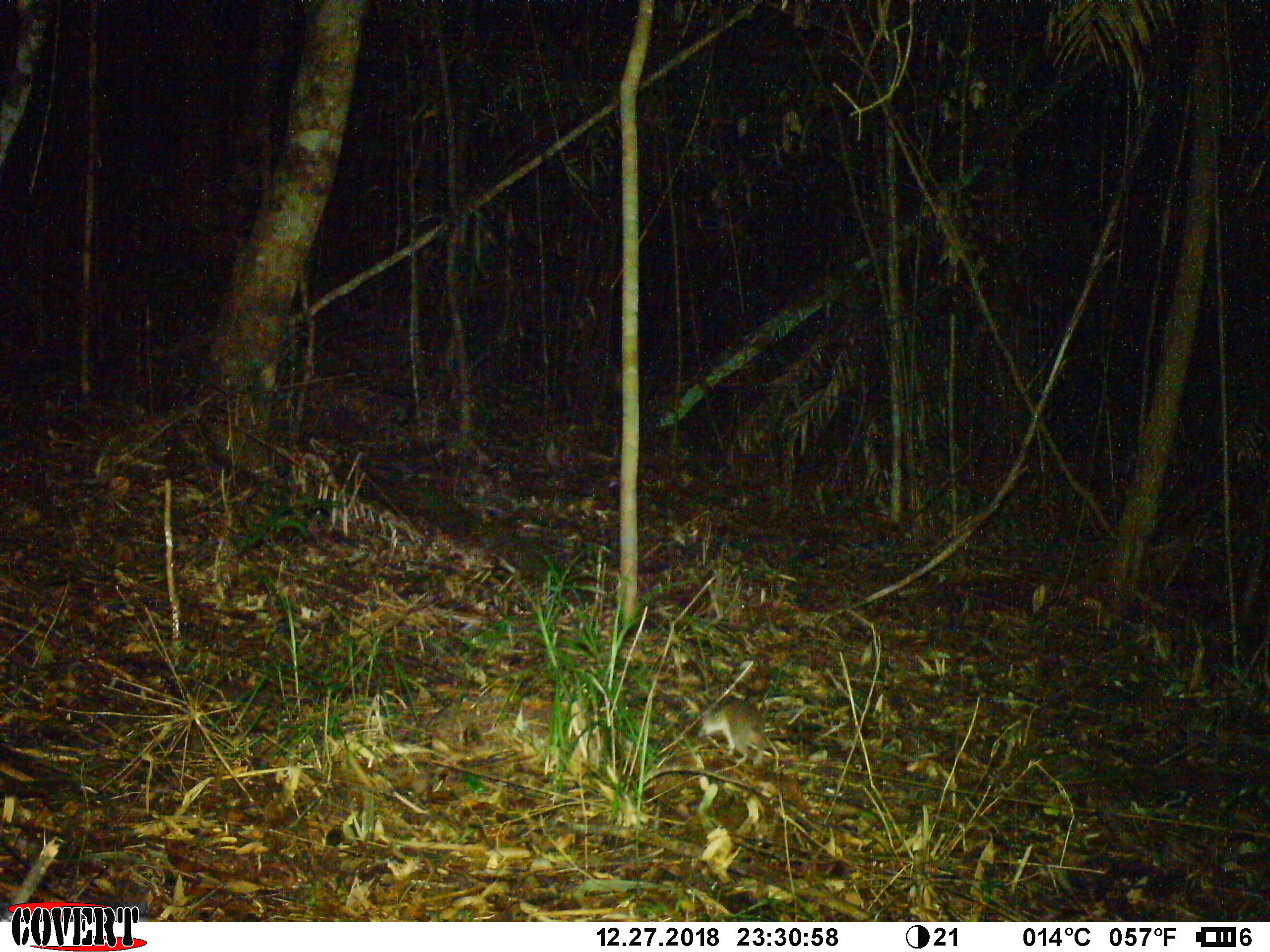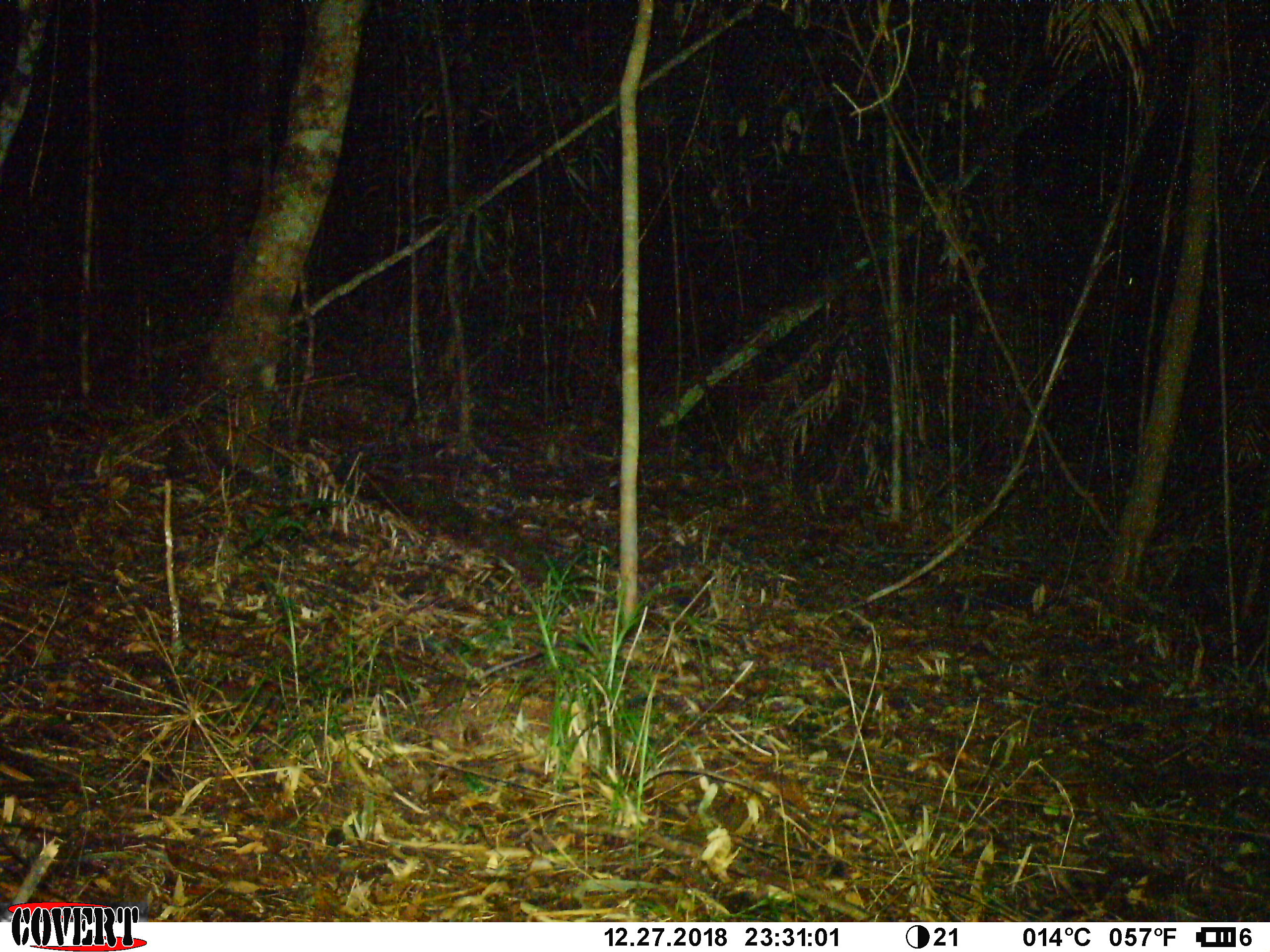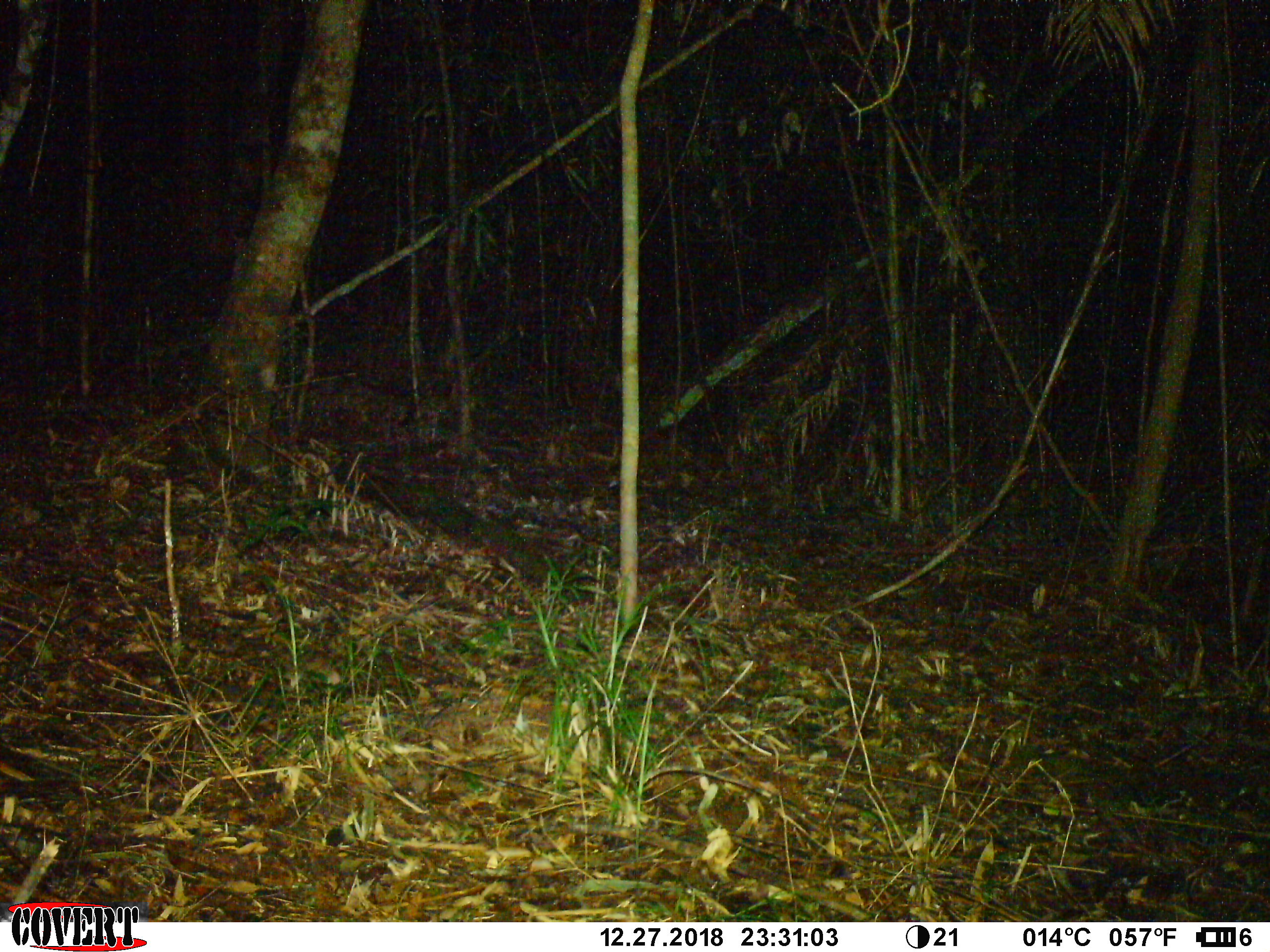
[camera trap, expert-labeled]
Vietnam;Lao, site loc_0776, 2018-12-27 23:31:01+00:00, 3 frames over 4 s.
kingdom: Animalia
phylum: Chordata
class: Mammalia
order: Rodentia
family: Muridae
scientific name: Muridae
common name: old-world mice and rats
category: unidentified murid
Unidentified murid (old-world mice and rats) (Muridae). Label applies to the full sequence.